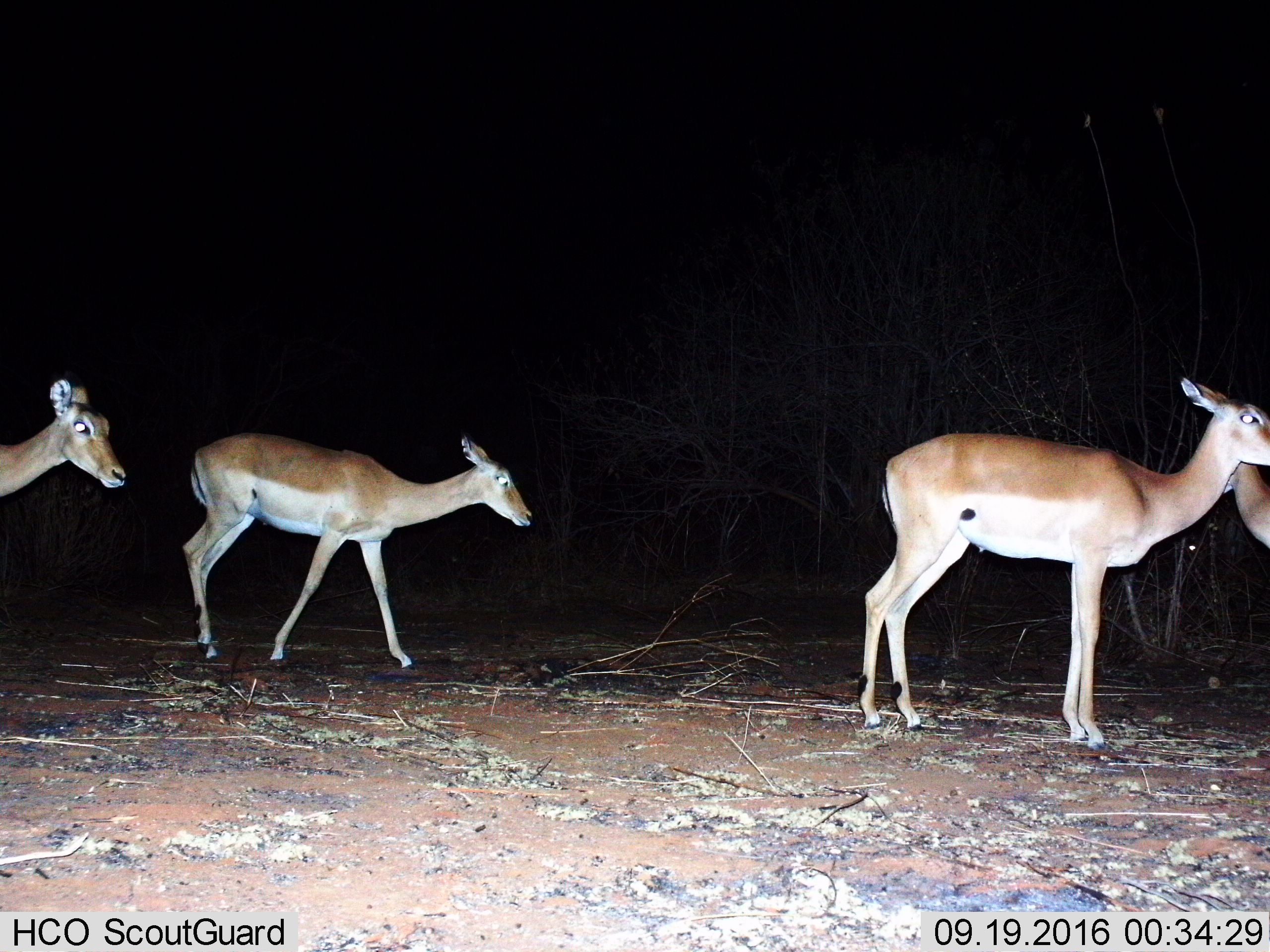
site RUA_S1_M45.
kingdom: Animalia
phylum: Chordata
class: Mammalia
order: Artiodactyla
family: Bovidae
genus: Aepyceros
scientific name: Aepyceros melampus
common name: impala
Impala (Aepyceros melampus), count 4. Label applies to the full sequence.